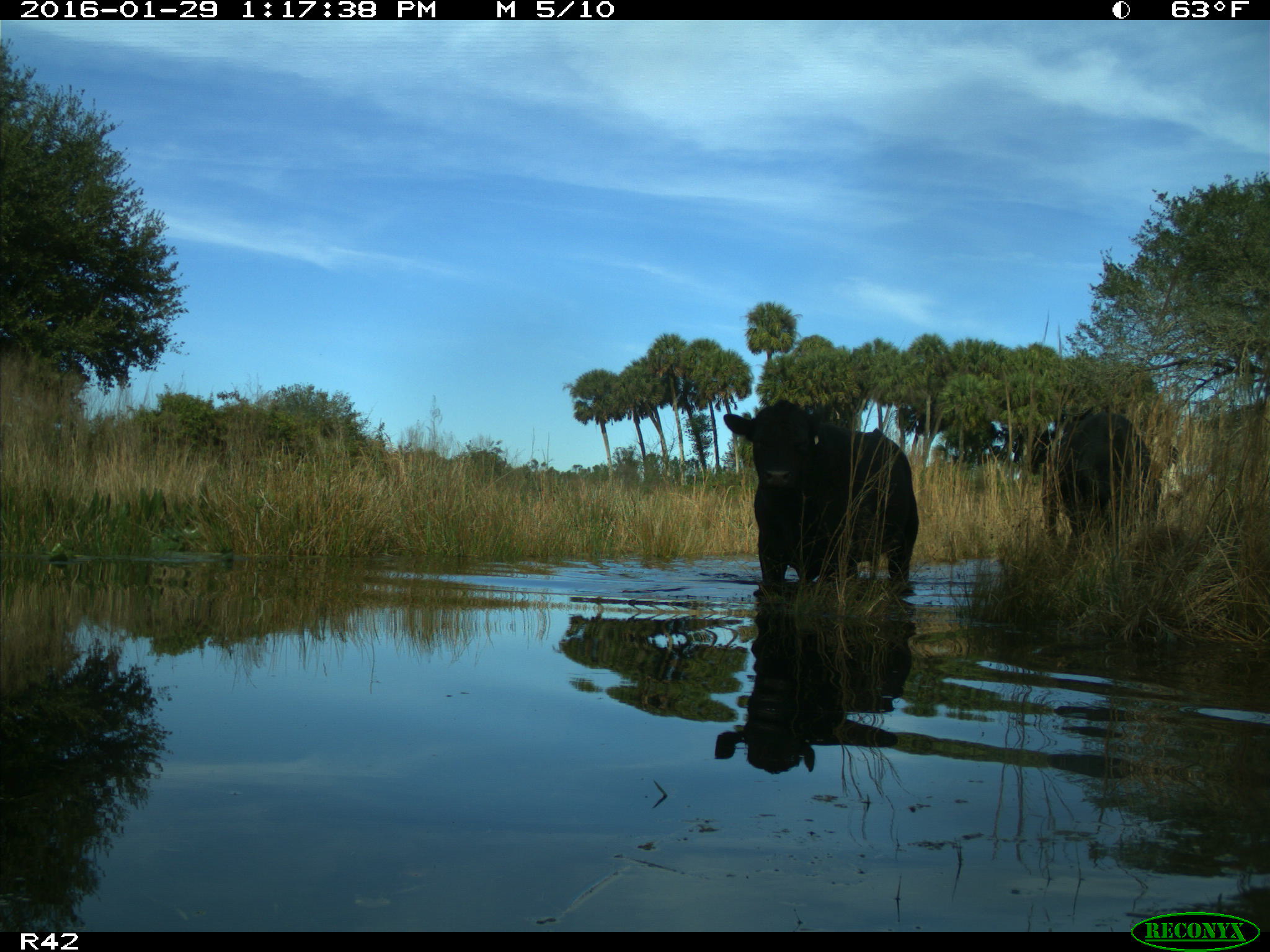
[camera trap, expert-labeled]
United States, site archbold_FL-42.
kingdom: Animalia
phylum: Chordata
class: Mammalia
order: Artiodactyla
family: Bovidae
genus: Bos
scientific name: Bos taurus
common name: domestic cow